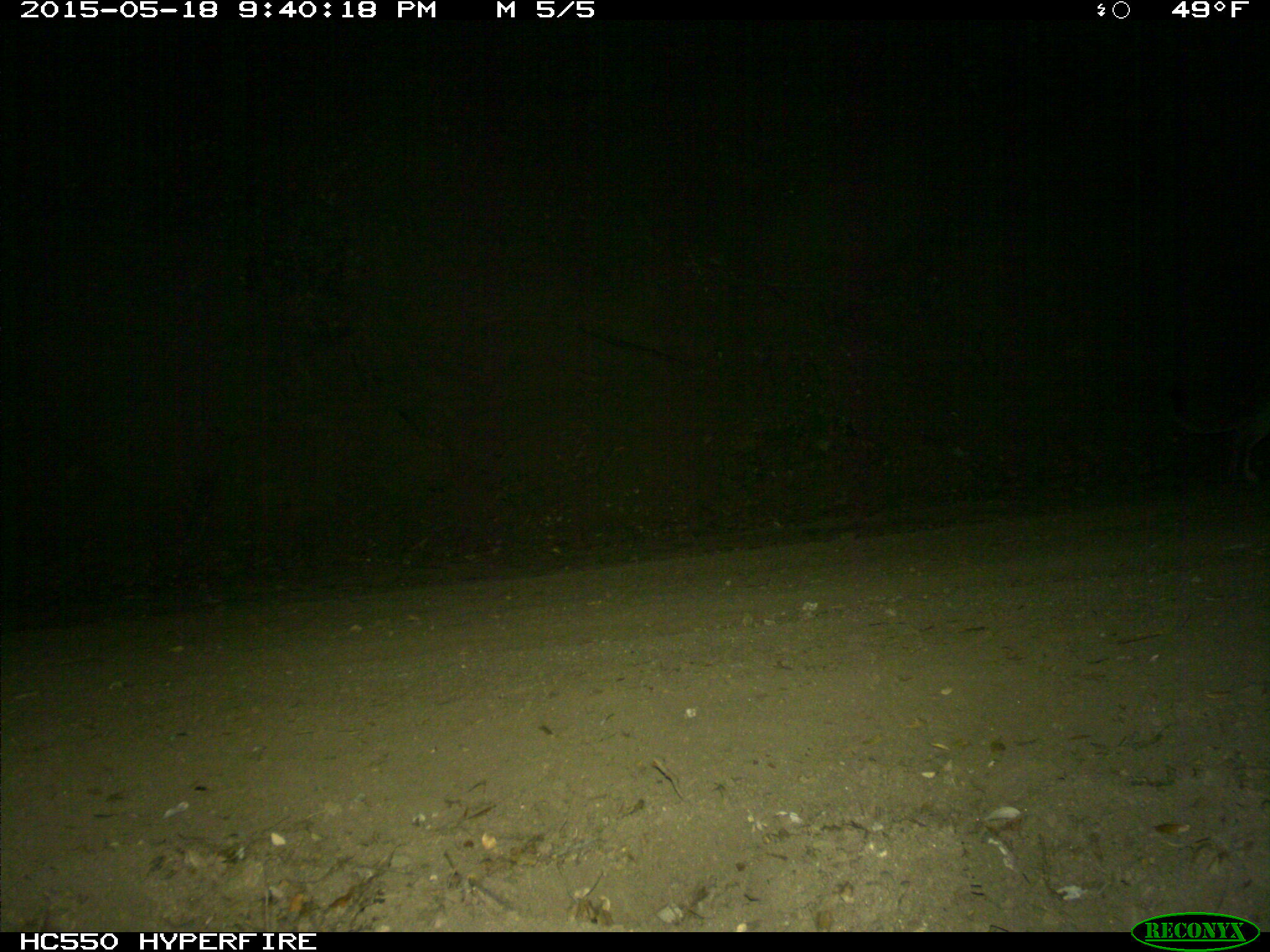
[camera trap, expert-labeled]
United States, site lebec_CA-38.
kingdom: Animalia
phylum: Chordata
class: Mammalia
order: Carnivora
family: Felidae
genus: Puma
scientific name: Puma concolor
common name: mountain lion